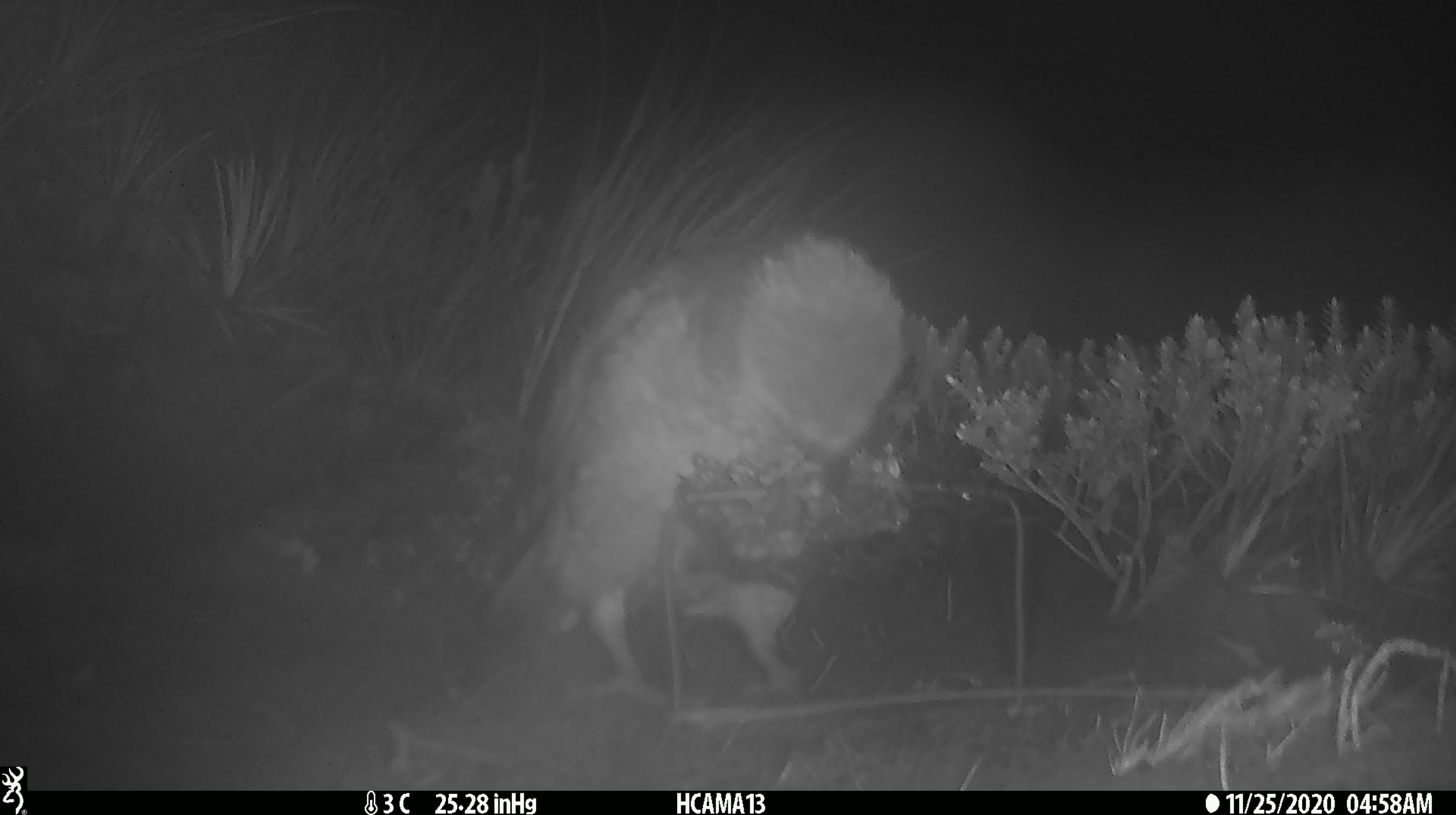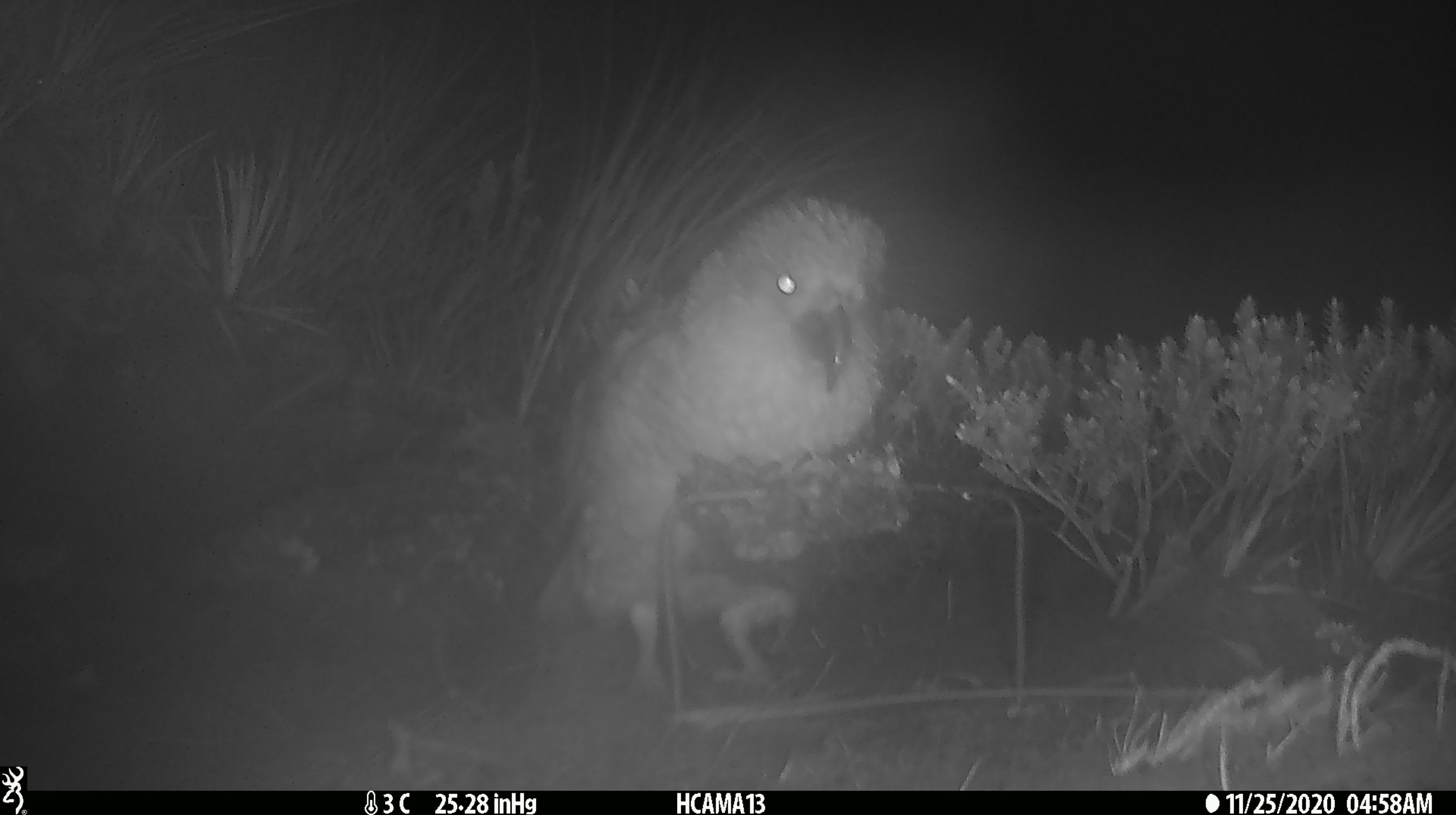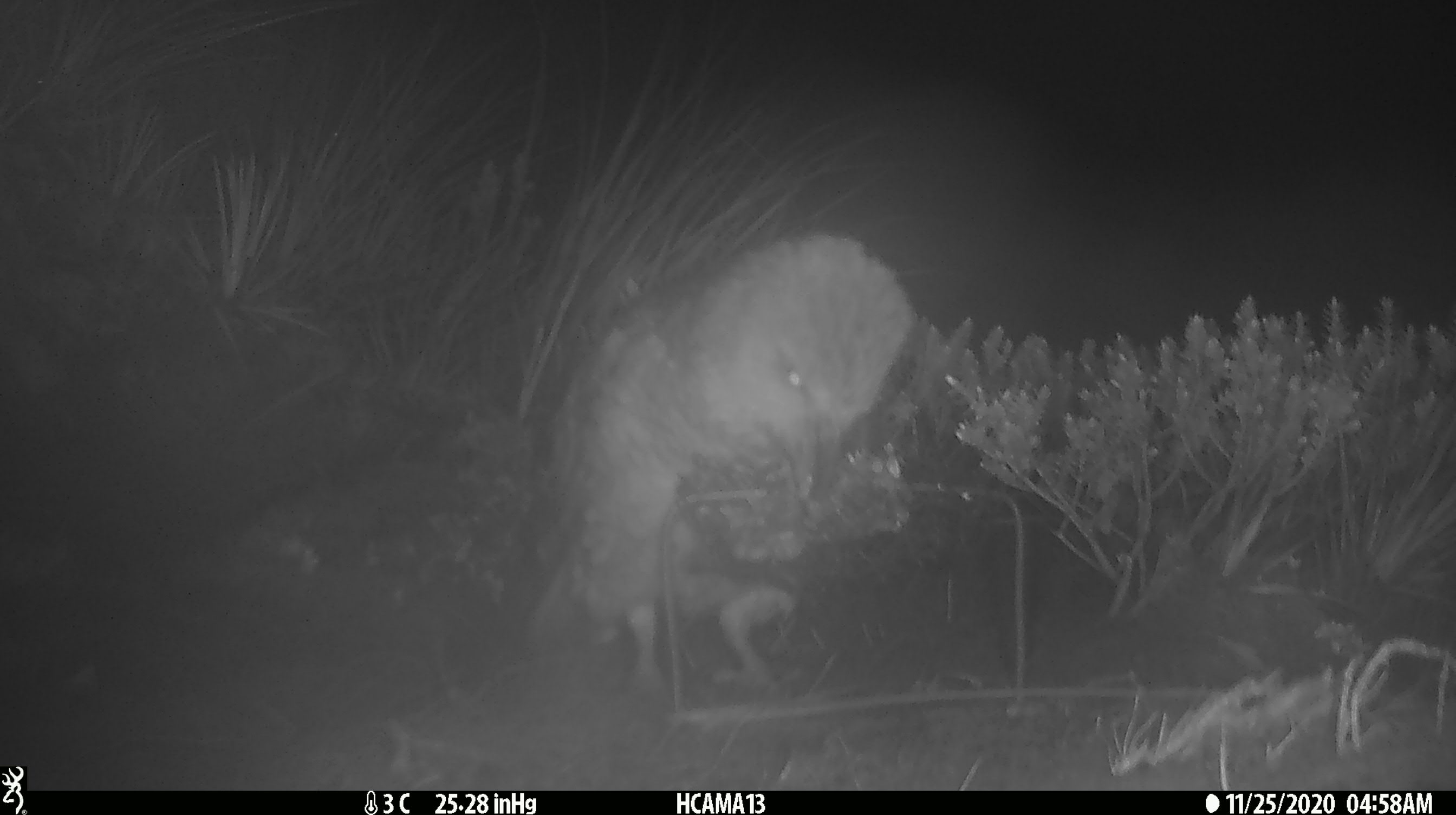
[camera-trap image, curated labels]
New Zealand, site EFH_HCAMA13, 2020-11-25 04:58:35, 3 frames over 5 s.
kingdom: Animalia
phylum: Chordata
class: Aves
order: Psittaciformes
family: Strigopidae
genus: Nestor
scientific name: Nestor notabilis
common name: kea